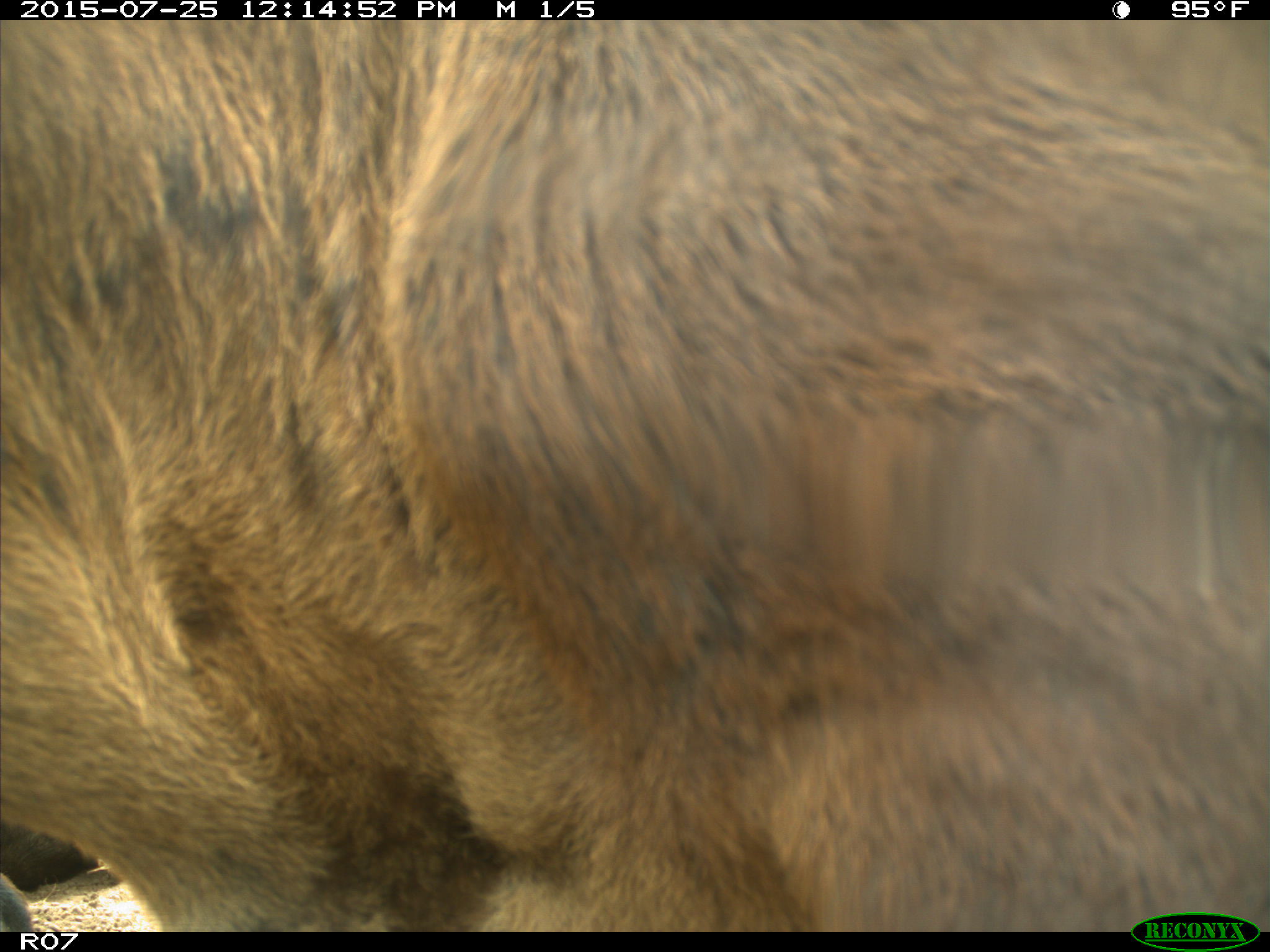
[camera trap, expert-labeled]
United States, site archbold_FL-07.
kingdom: Animalia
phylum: Chordata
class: Mammalia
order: Artiodactyla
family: Bovidae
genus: Bos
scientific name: Bos taurus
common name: domestic cow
Bos taurus (domestic cow).